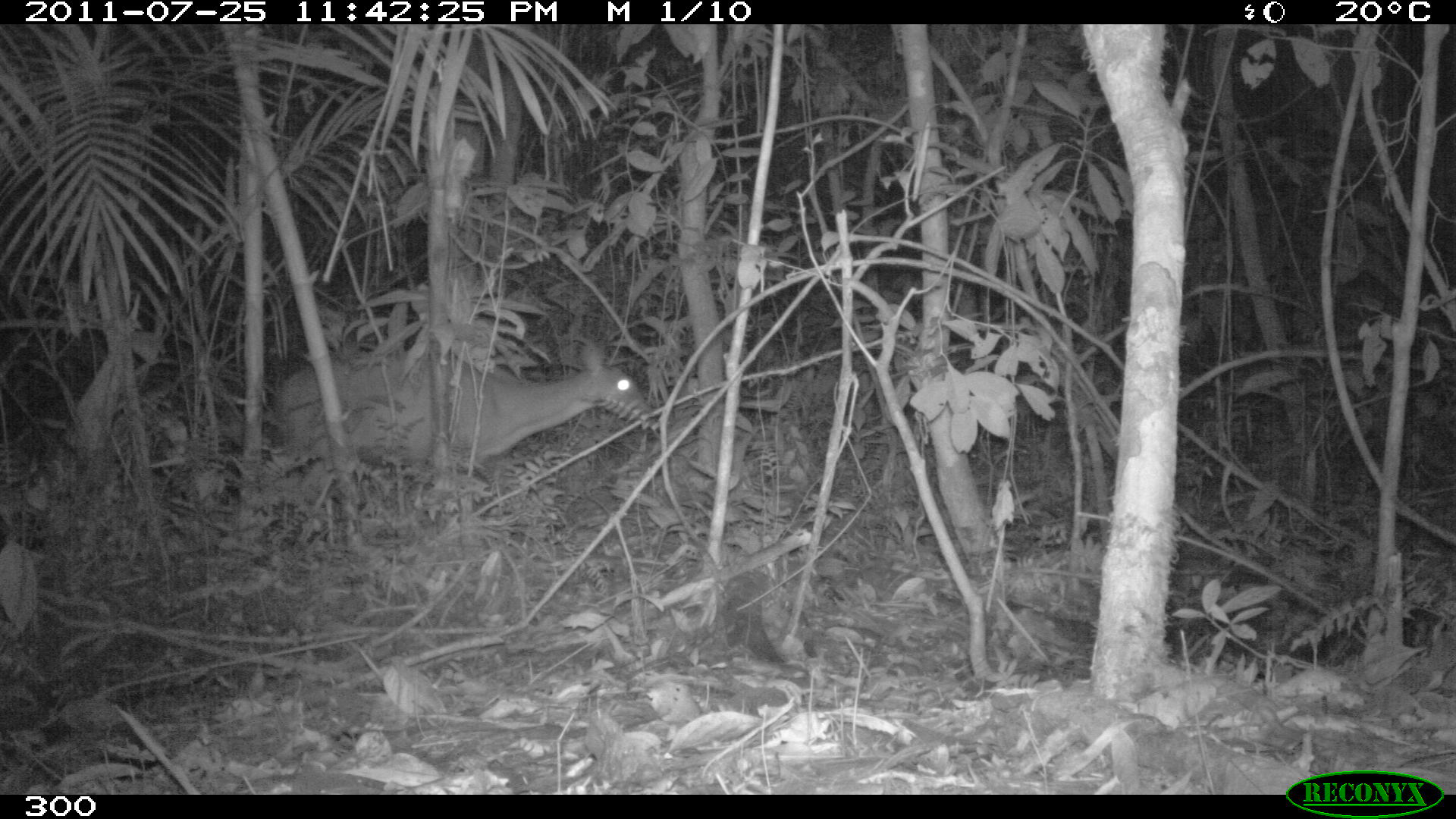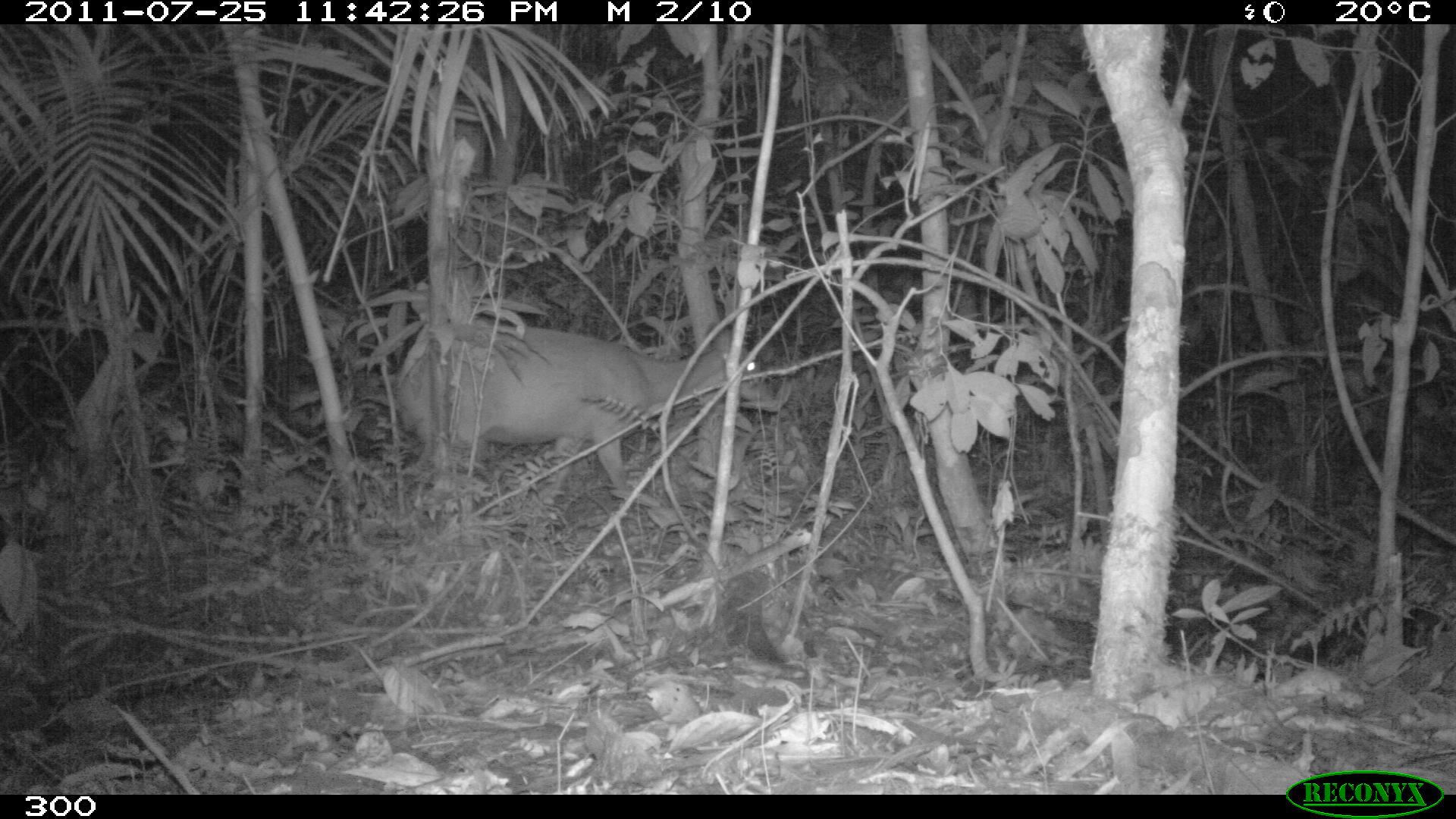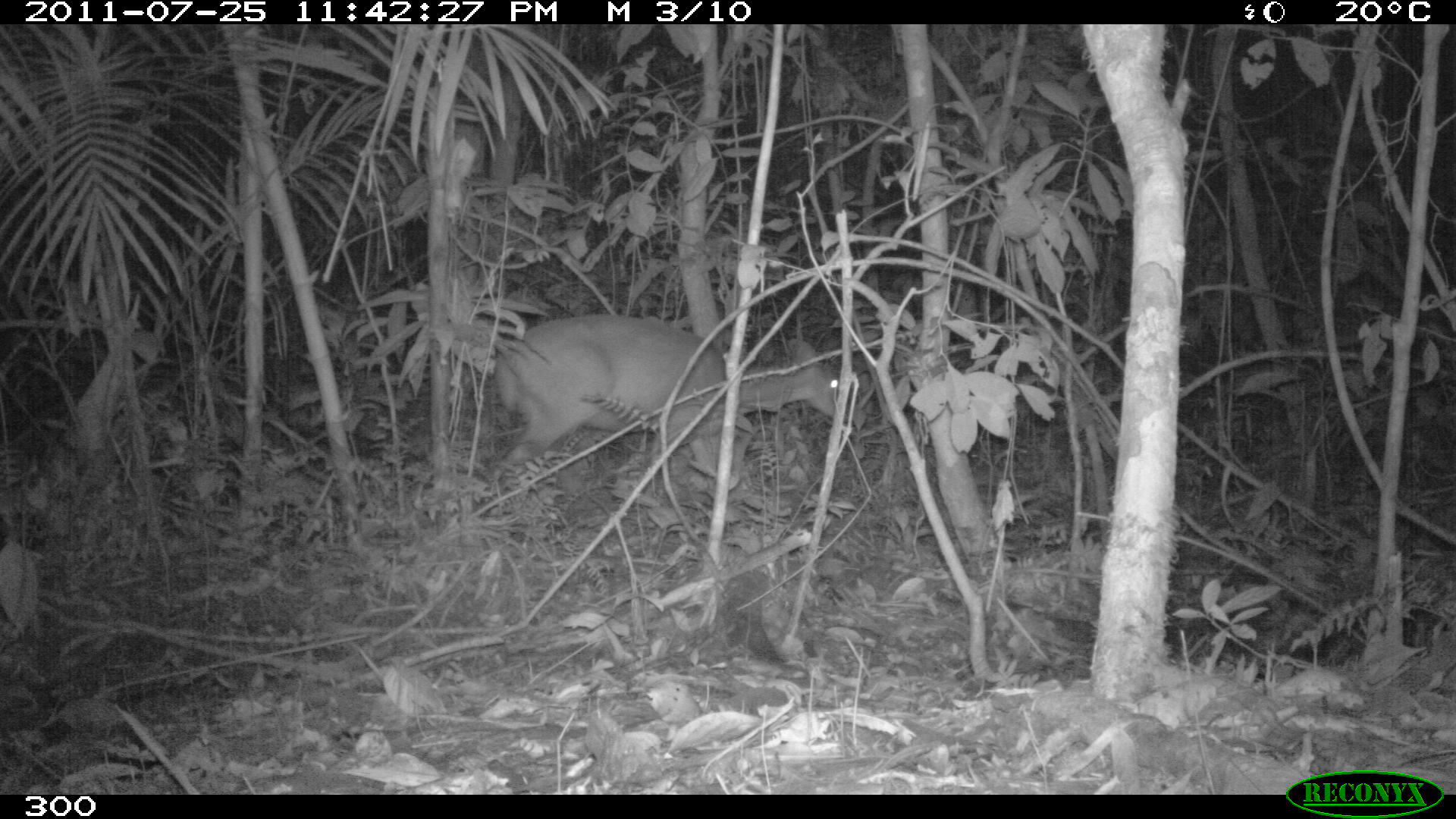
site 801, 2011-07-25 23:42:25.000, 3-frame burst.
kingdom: Animalia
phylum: Chordata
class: Mammalia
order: Artiodactyla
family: Cervidae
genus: Mazama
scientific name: Mazama americana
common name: red brocket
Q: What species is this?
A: Mazama americana (red brocket).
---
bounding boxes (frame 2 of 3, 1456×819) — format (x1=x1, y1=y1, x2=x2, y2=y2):
mazama americana: (x1=398, y1=318, x2=782, y2=499)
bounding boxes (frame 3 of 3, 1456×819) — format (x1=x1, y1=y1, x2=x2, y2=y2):
mazama americana: (x1=493, y1=307, x2=847, y2=469)